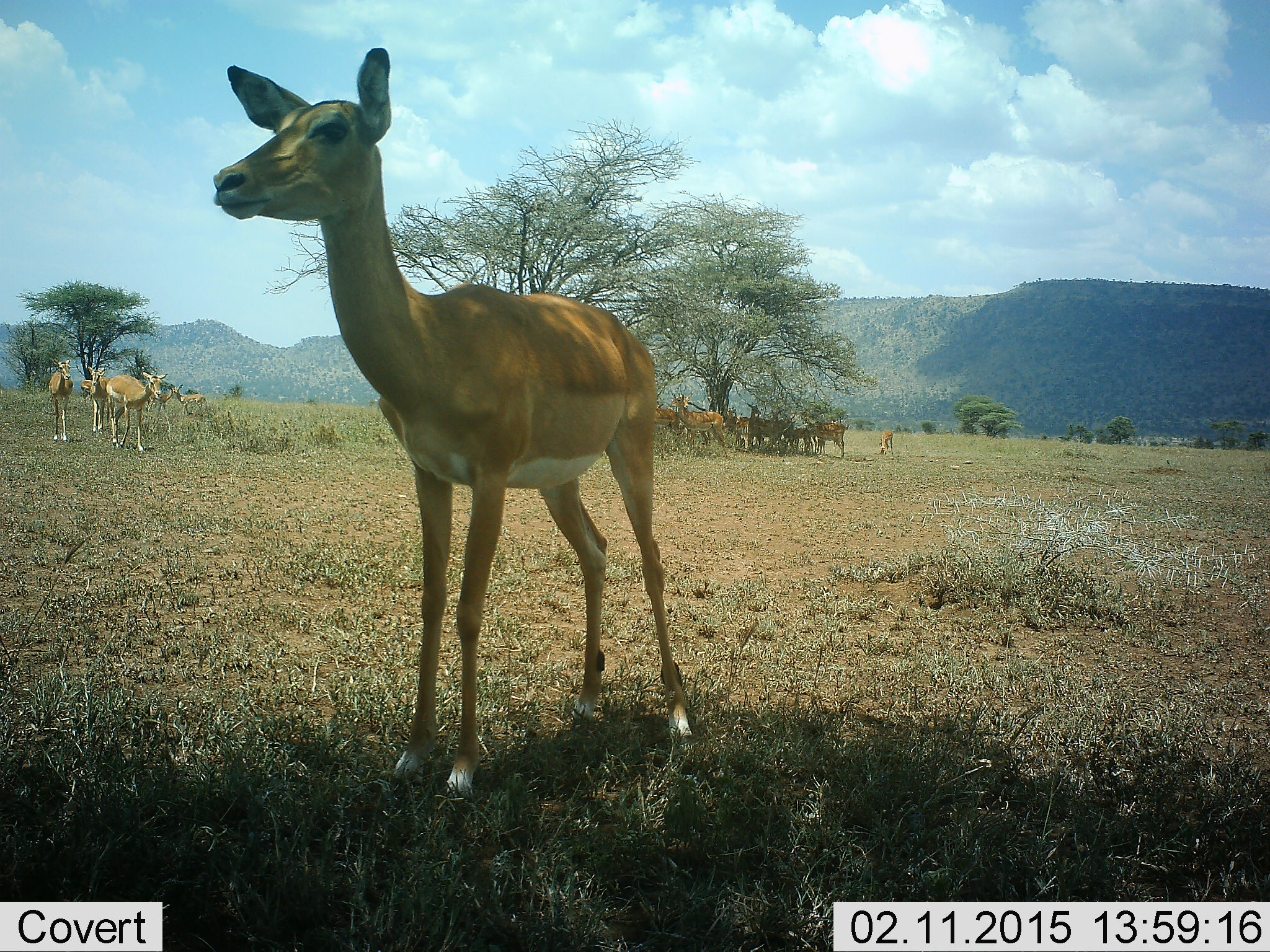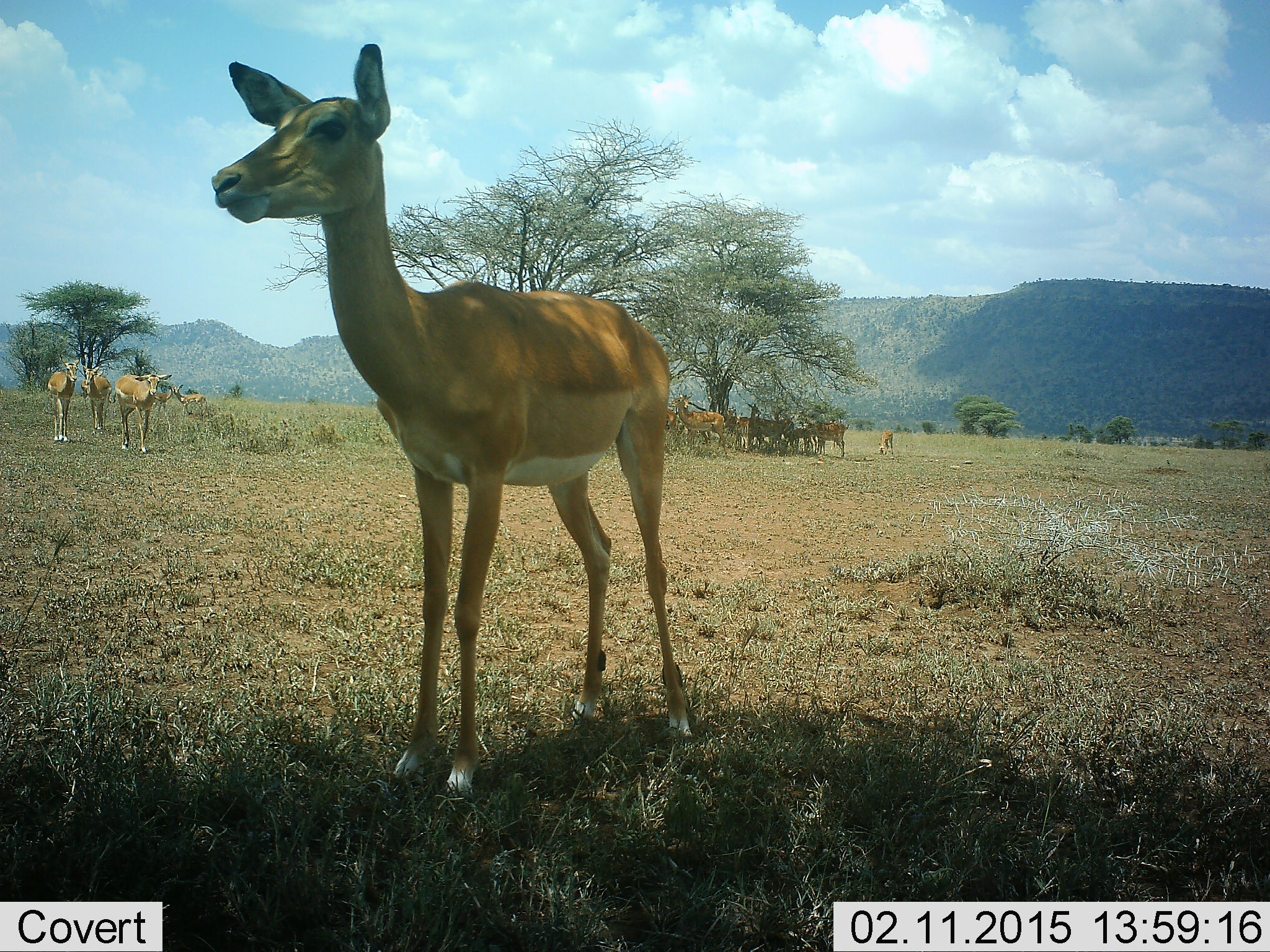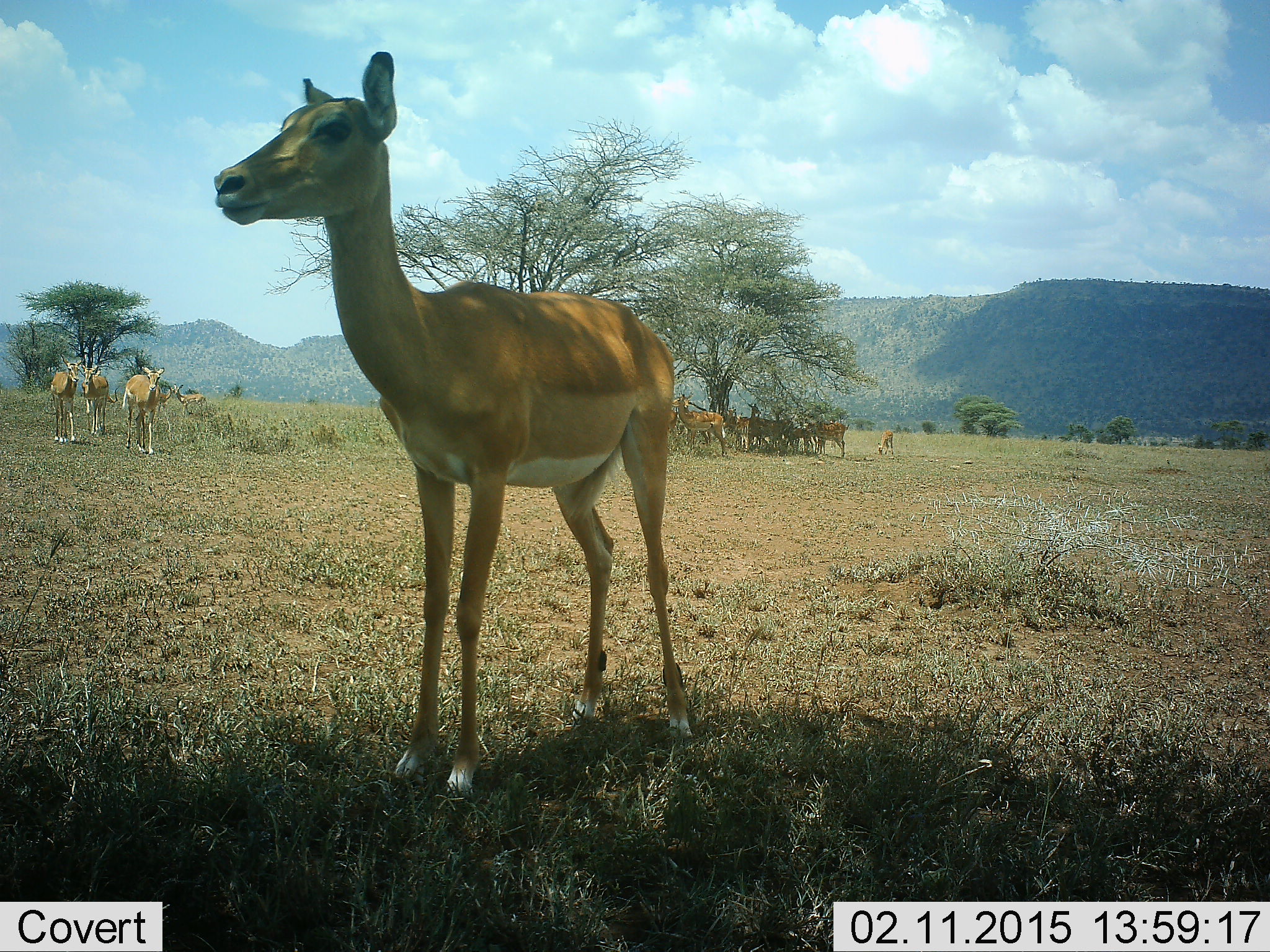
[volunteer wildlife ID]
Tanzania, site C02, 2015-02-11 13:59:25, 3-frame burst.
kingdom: Animalia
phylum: Chordata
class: Mammalia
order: Artiodactyla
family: Bovidae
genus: Aepyceros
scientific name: Aepyceros melampus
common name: impala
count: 11-50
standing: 100%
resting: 22%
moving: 56%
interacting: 0%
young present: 11%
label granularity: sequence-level